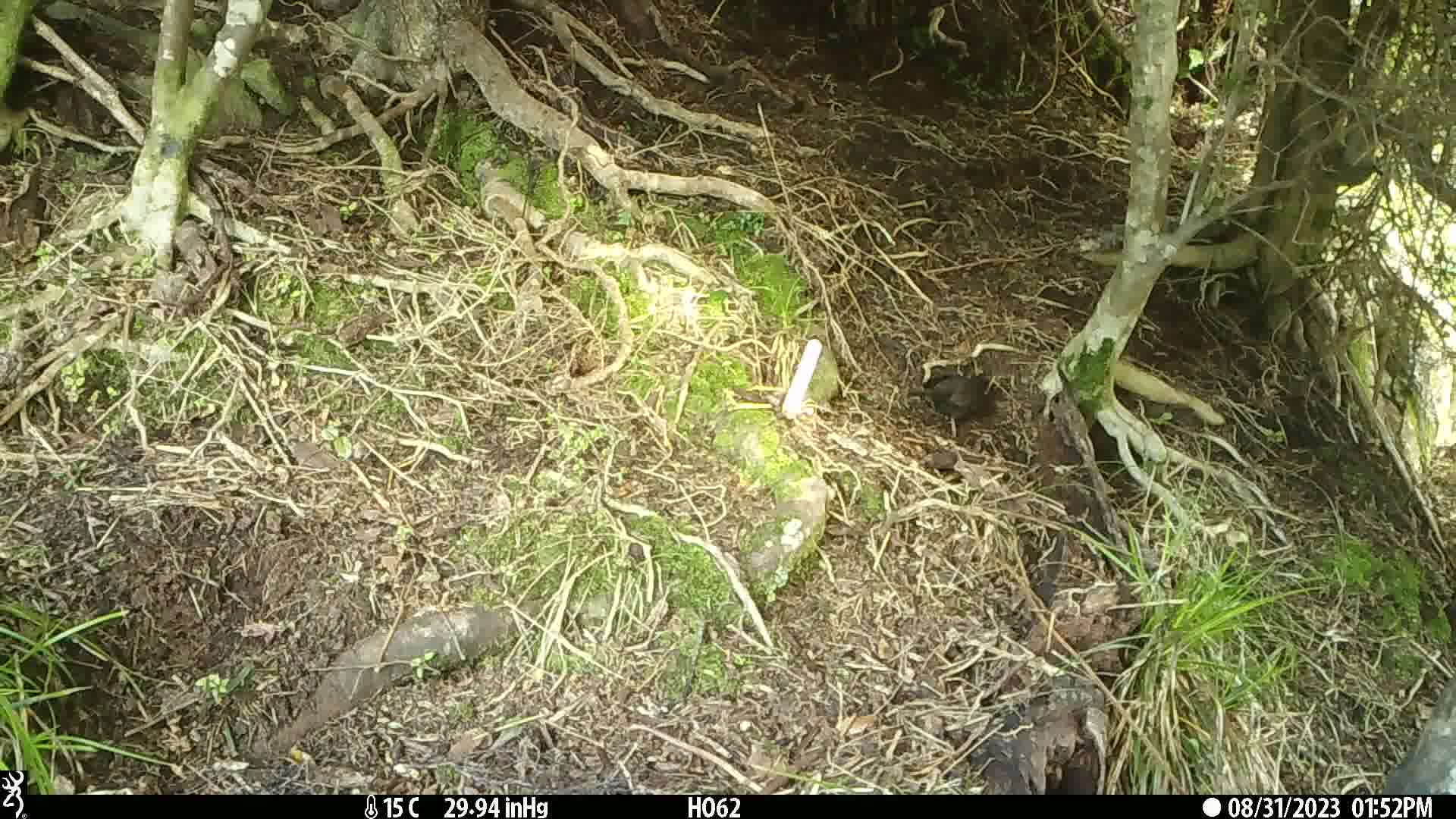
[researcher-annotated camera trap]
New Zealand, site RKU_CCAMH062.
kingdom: Animalia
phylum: Chordata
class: Aves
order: Passeriformes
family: Turdidae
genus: Turdus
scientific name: Turdus merula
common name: eurasian blackbird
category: blackbird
Blackbird (eurasian blackbird) (Turdus merula).